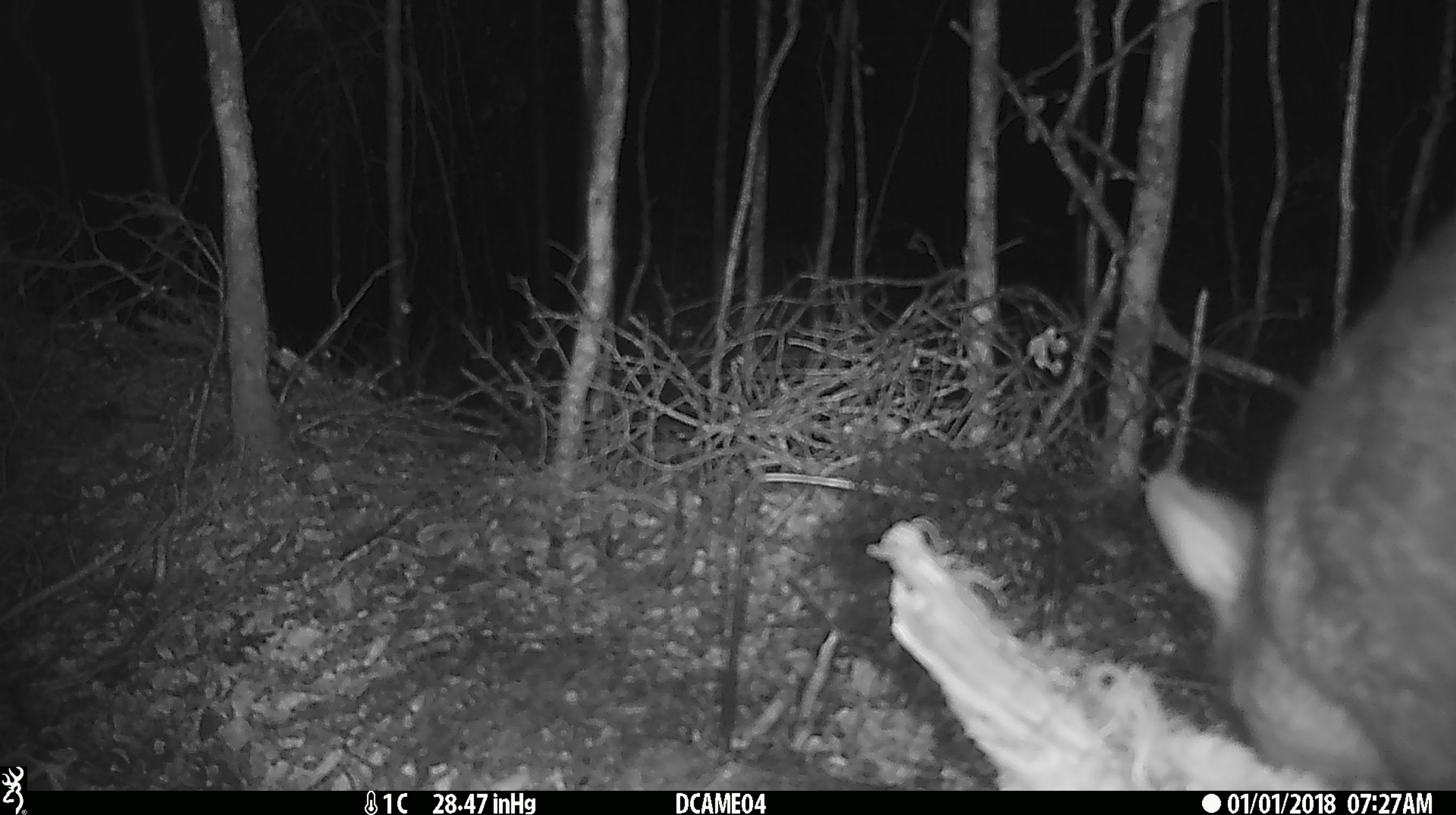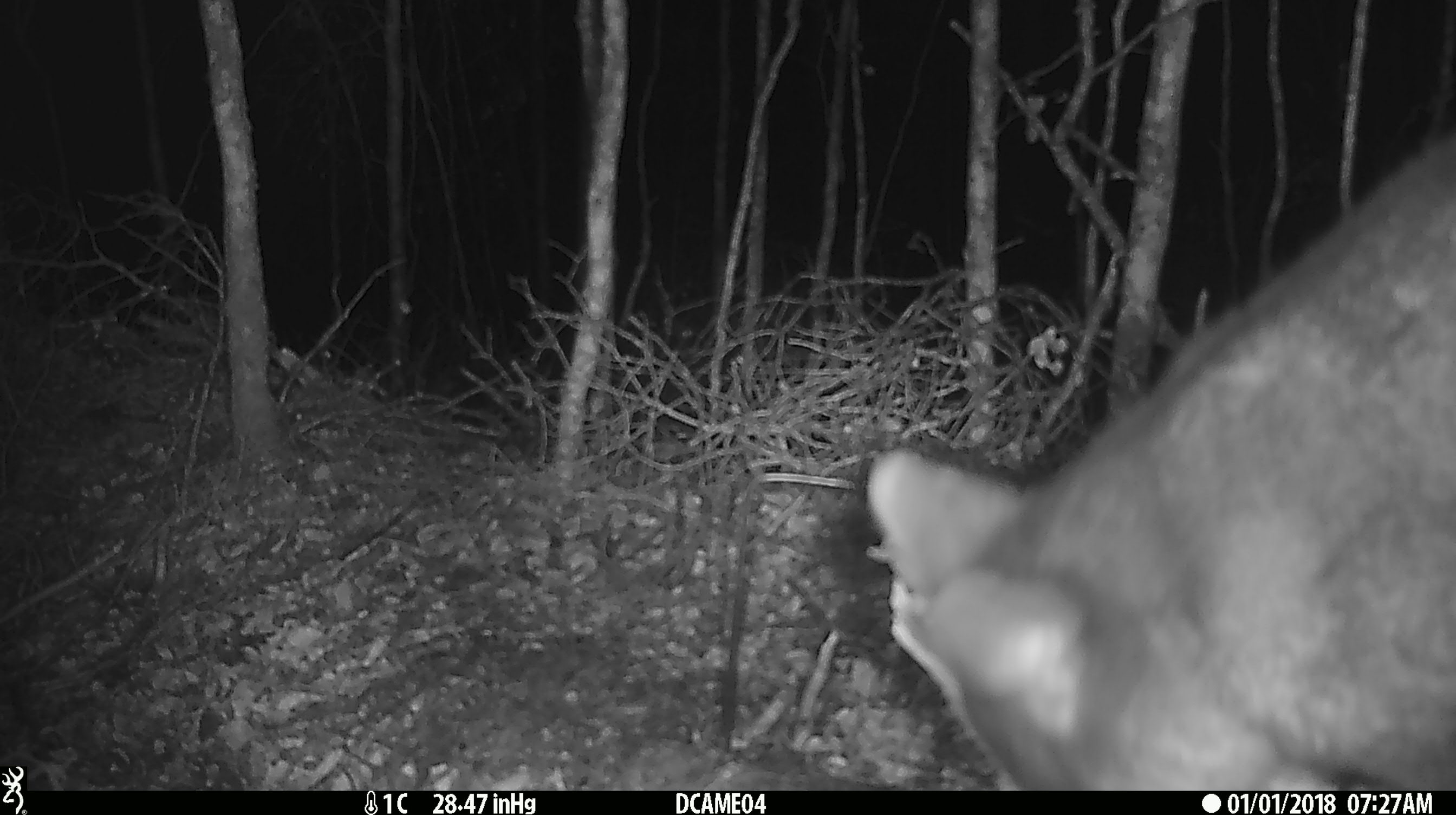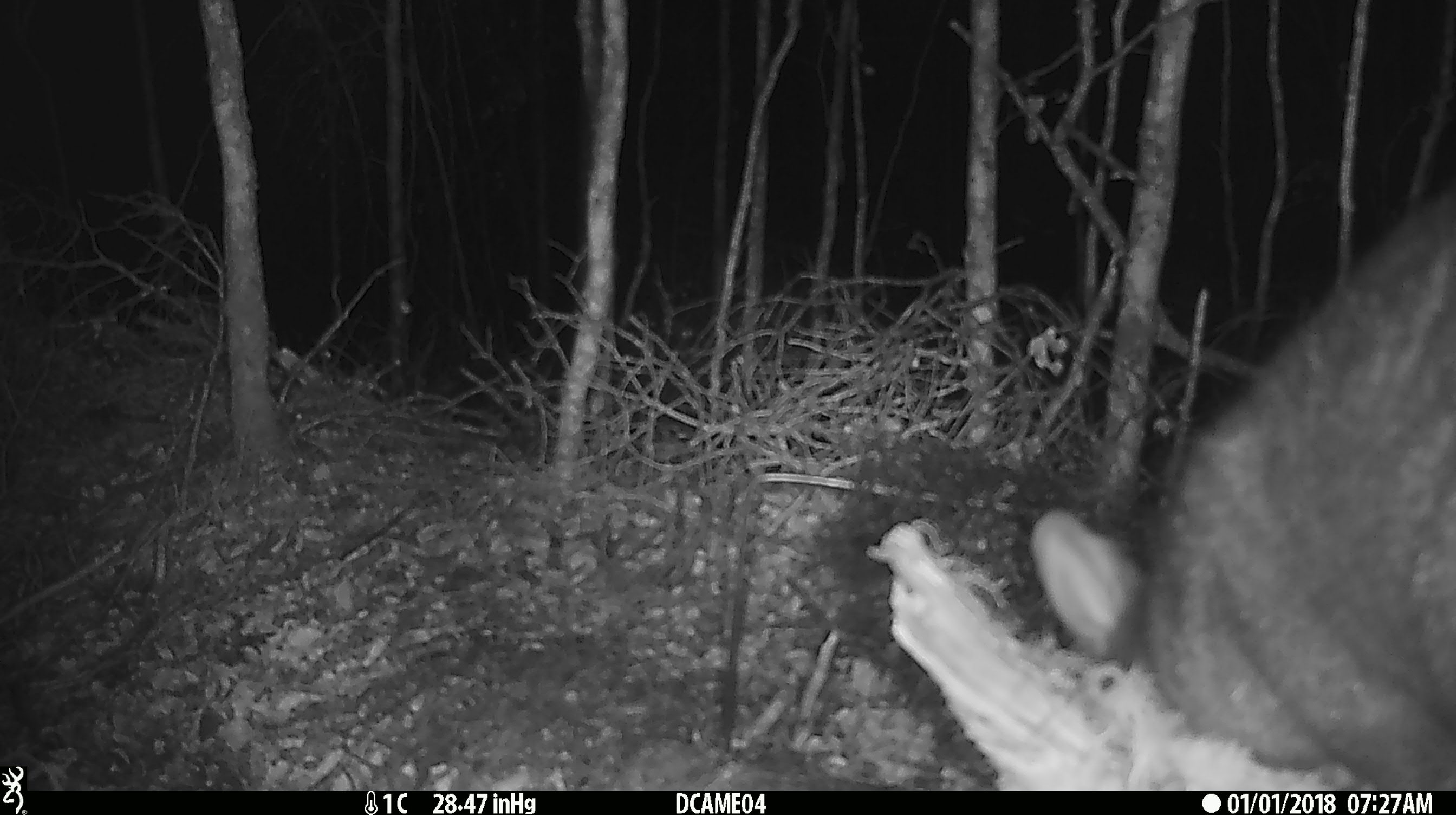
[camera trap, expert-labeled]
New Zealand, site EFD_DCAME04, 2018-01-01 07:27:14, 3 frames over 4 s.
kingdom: Animalia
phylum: Chordata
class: Mammalia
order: Diprotodontia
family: Phalangeridae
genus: Trichosurus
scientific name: Trichosurus vulpecula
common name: common brushtail possum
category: possum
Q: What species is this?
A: Possum (common brushtail possum) (Trichosurus vulpecula).